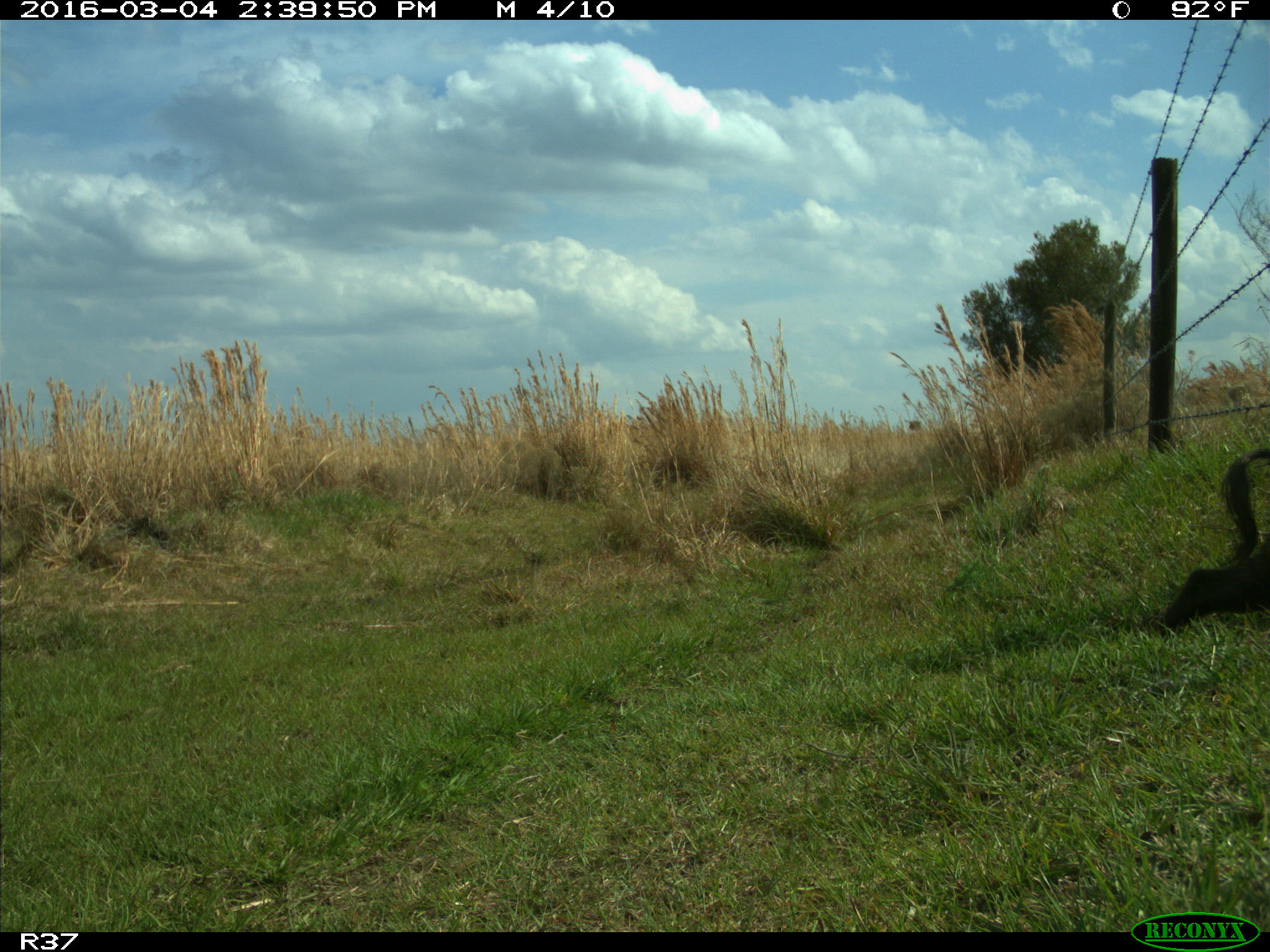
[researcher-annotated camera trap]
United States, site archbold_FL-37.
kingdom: Animalia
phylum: Chordata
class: Mammalia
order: Artiodactyla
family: Suidae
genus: Sus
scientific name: Sus scrofa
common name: wild boar